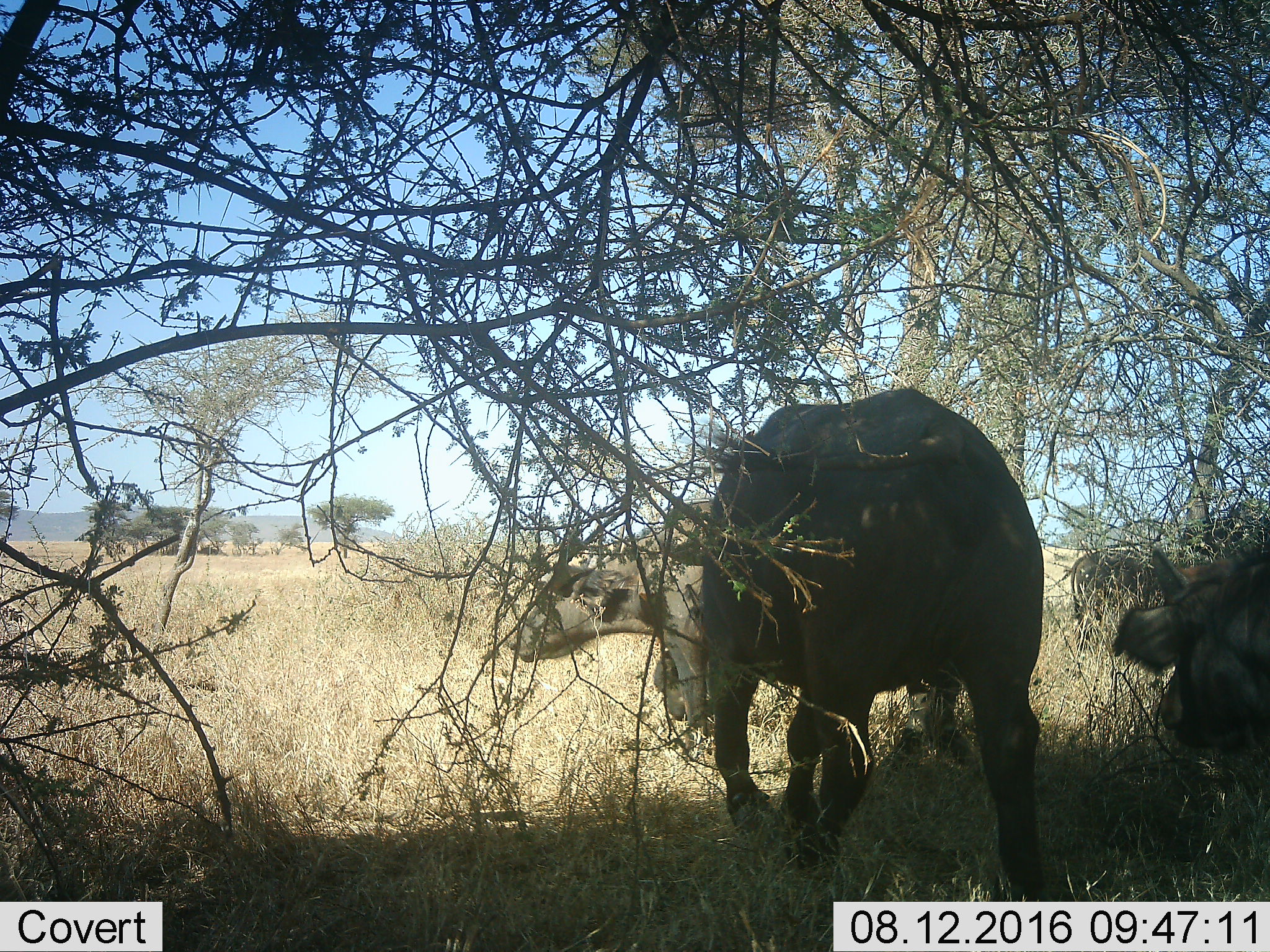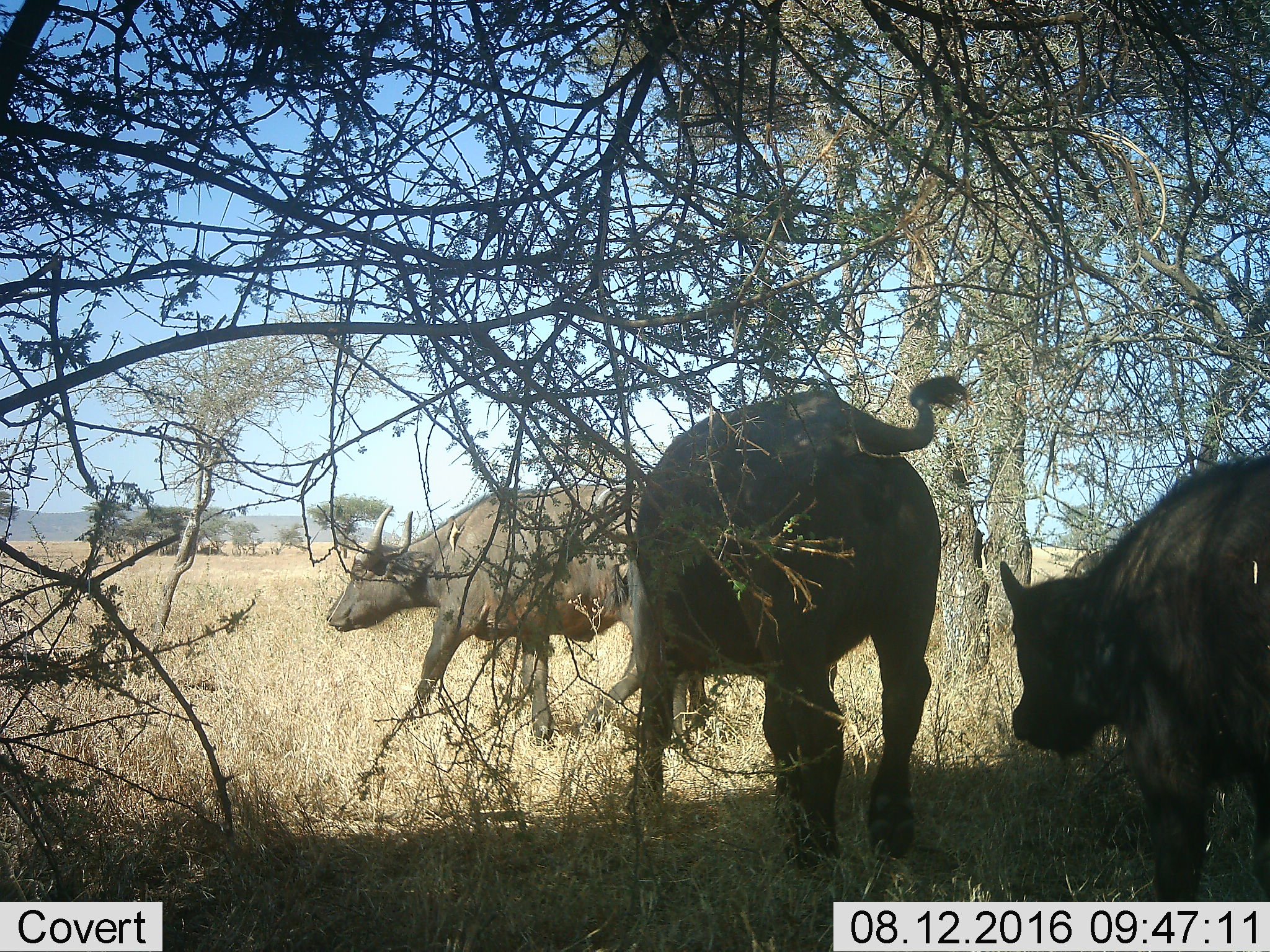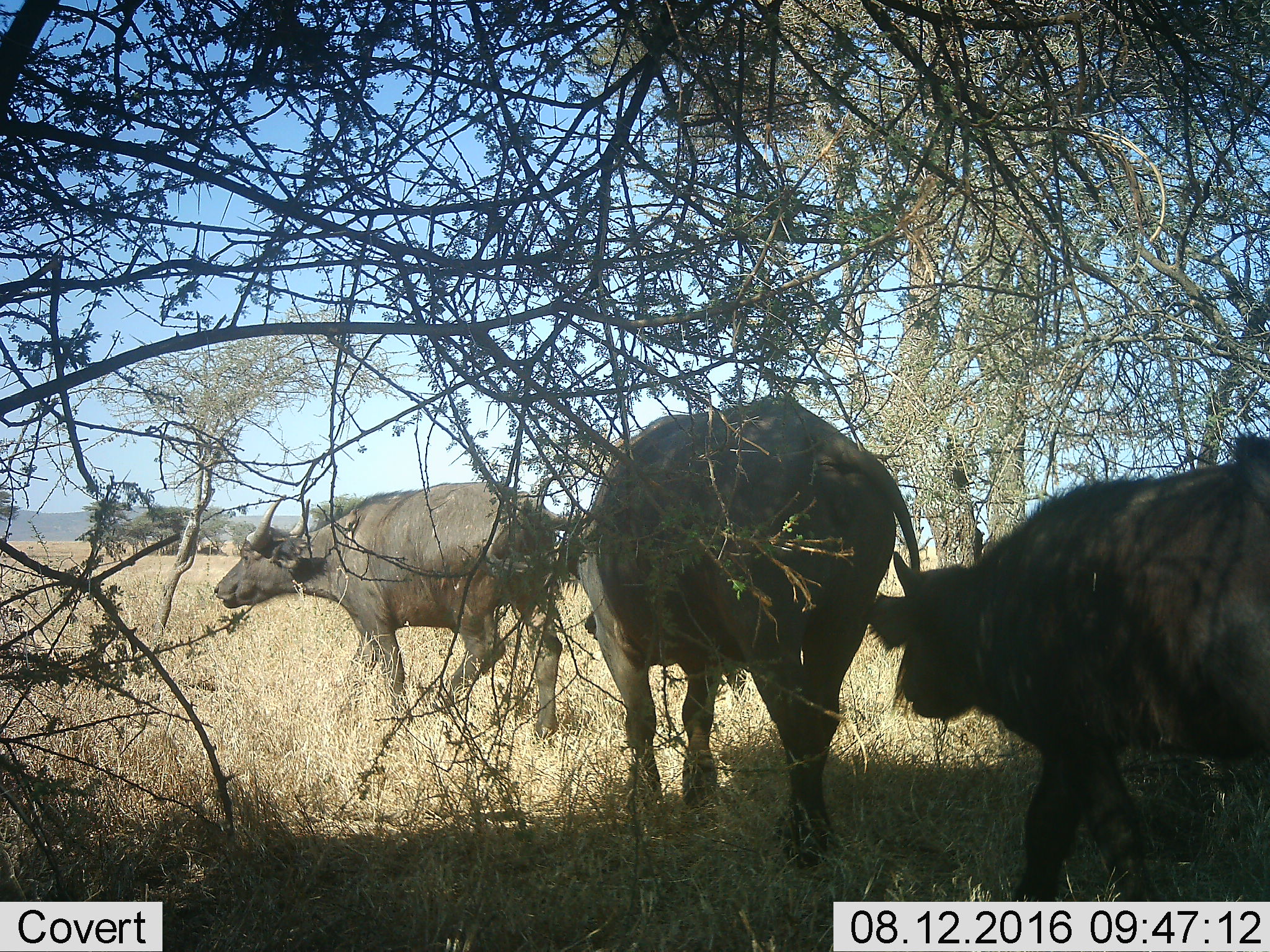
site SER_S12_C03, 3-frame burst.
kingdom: Animalia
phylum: Chordata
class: Mammalia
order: Artiodactyla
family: Bovidae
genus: Syncerus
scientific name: Syncerus caffer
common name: african buffalo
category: buffalo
Buffalo (african buffalo) (Syncerus caffer), count 3. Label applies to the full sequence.